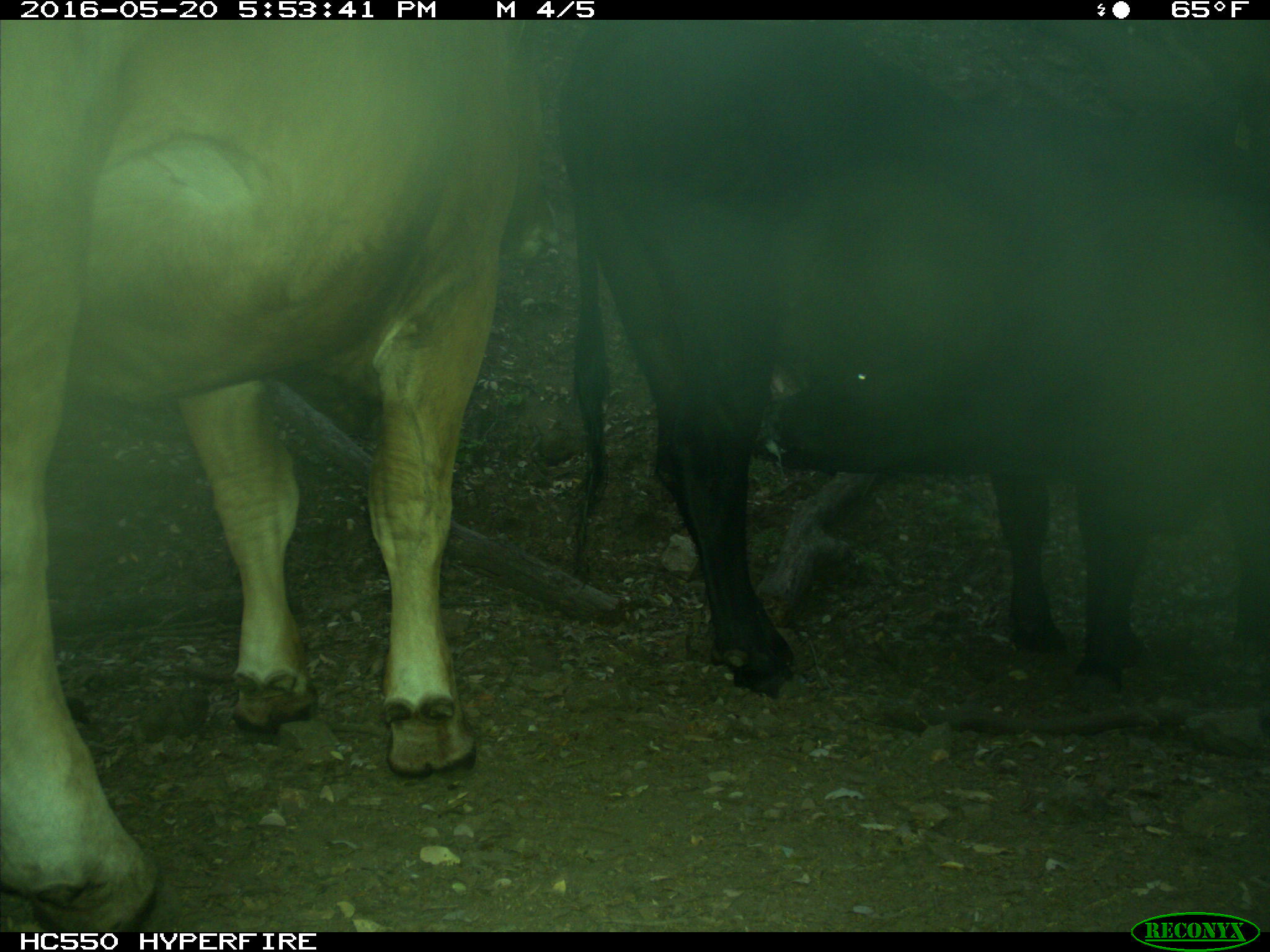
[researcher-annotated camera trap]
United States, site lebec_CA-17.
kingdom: Animalia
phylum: Chordata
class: Mammalia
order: Artiodactyla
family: Bovidae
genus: Bos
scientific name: Bos taurus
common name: domestic cow